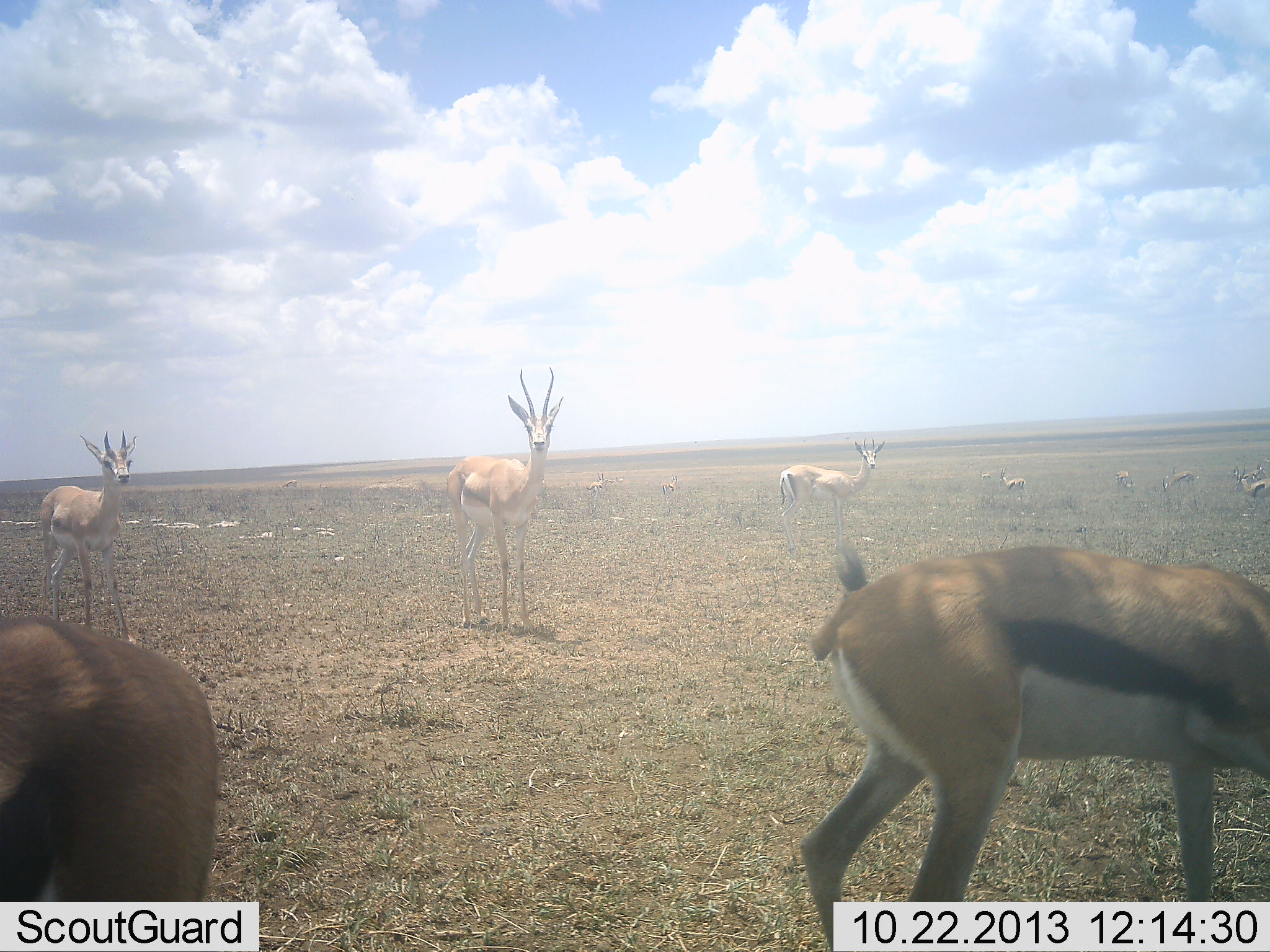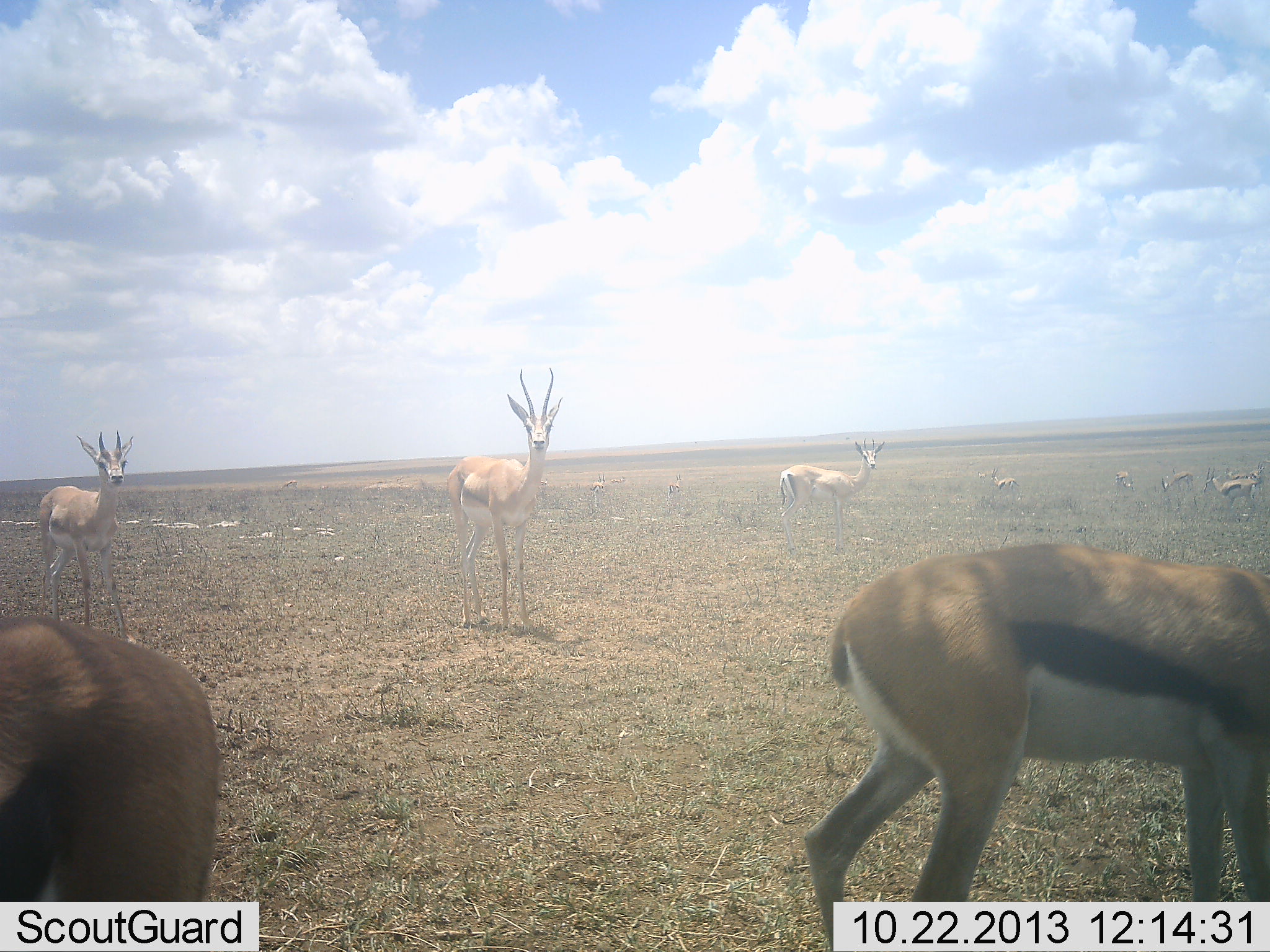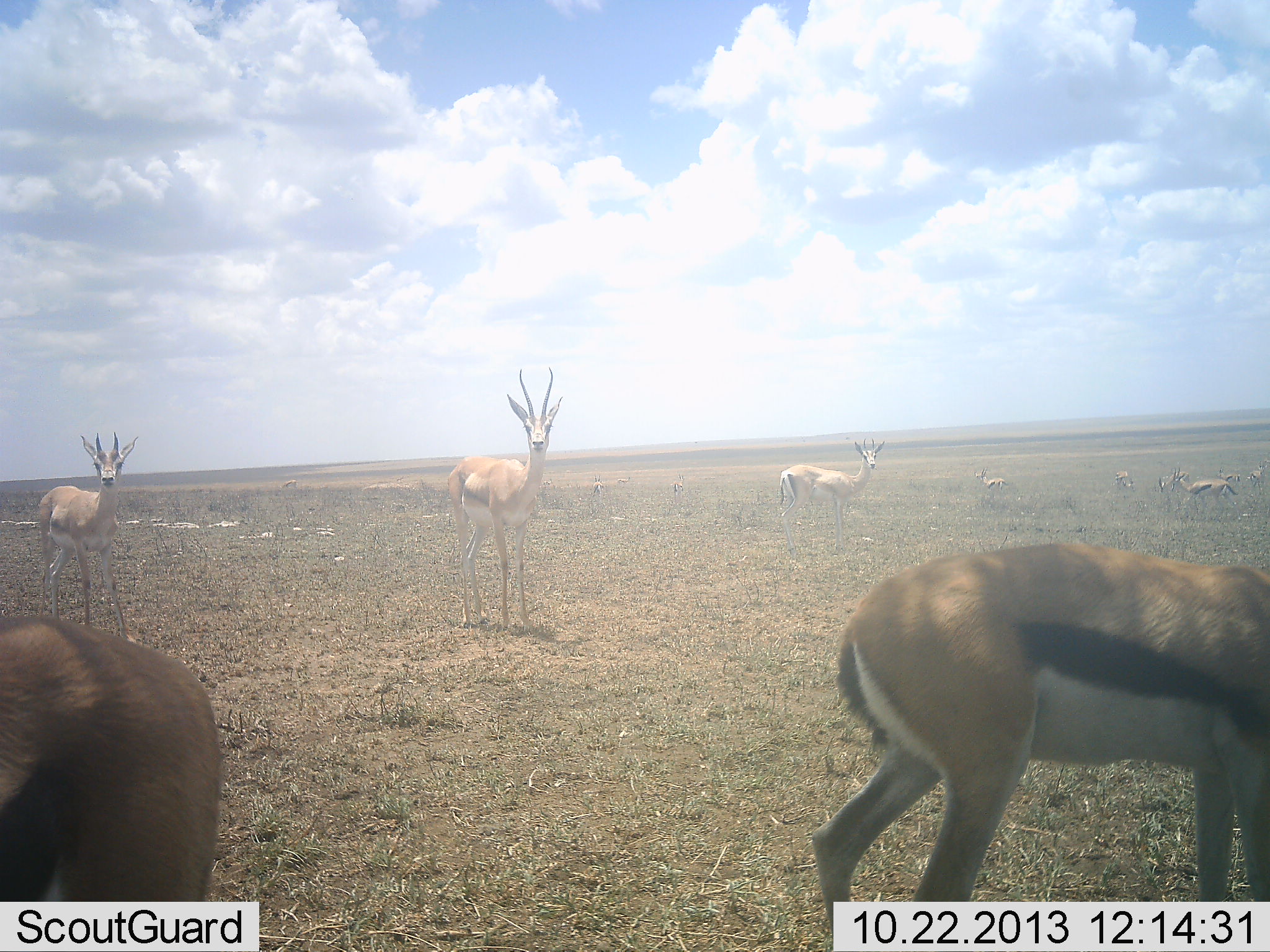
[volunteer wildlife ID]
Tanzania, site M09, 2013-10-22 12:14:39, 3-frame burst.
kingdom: Animalia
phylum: Chordata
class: Mammalia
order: Artiodactyla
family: Bovidae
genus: Eudorcas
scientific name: Eudorcas thomsonii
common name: thomson's gazelle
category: gazellethomsons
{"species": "gazellethomsons (thomson's gazelle) (Eudorcas thomsonii)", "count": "10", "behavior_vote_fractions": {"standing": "100%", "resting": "0%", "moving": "31%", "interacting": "0%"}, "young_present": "0%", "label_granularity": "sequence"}